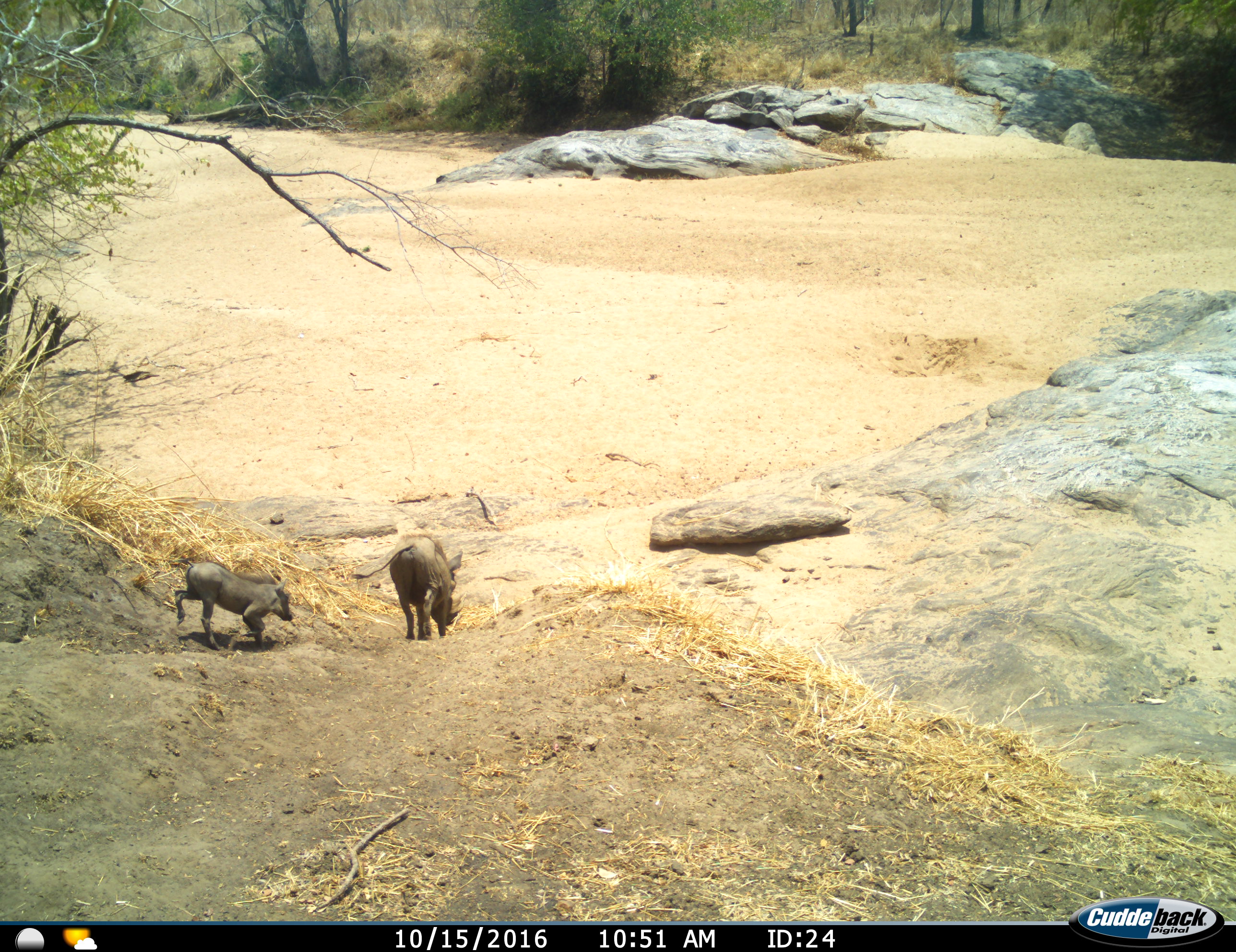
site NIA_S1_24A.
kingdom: Animalia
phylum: Chordata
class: Mammalia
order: Artiodactyla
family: Suidae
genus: Phacochoerus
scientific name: Phacochoerus africanus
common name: warthog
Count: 2.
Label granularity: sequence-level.